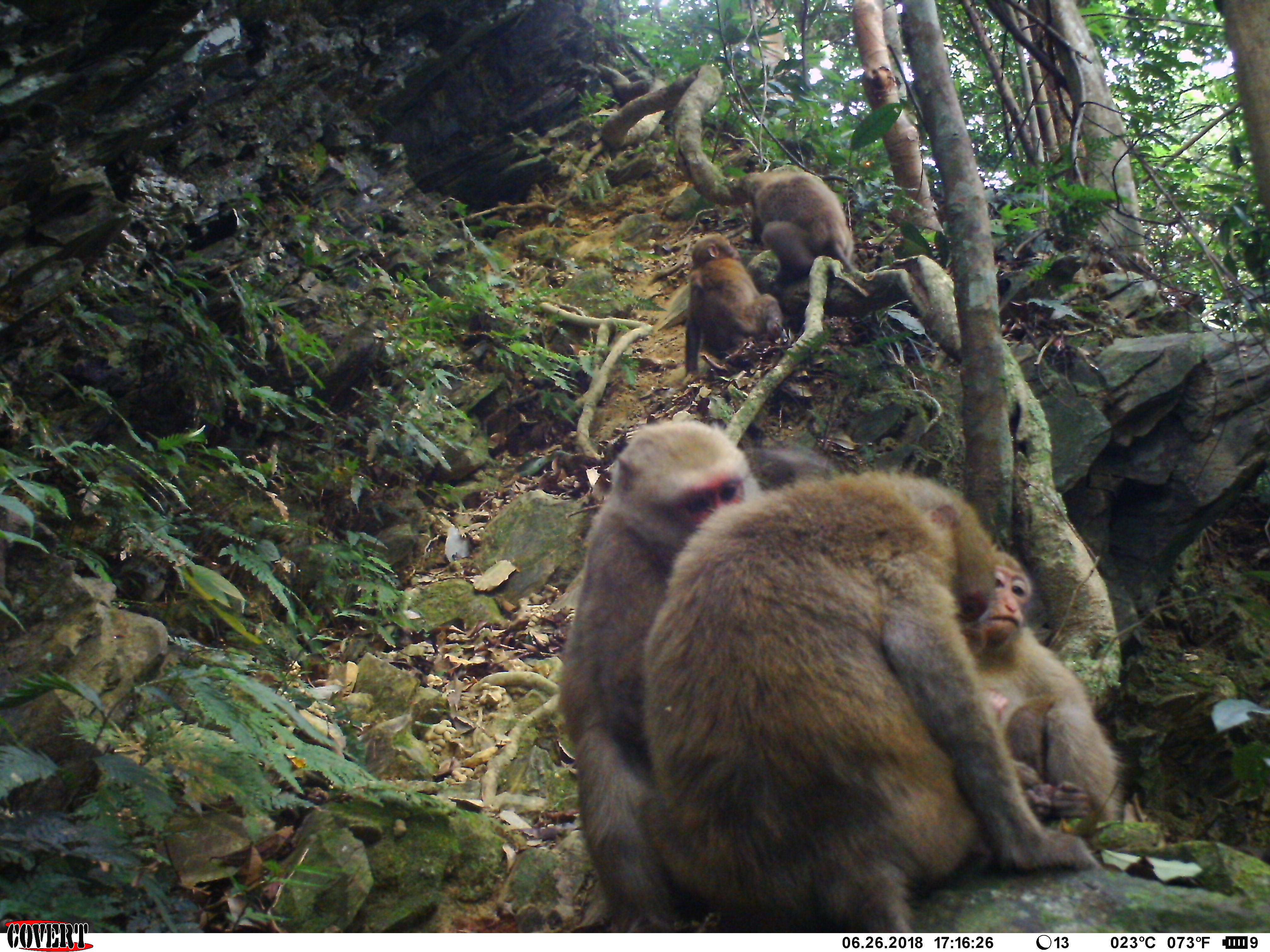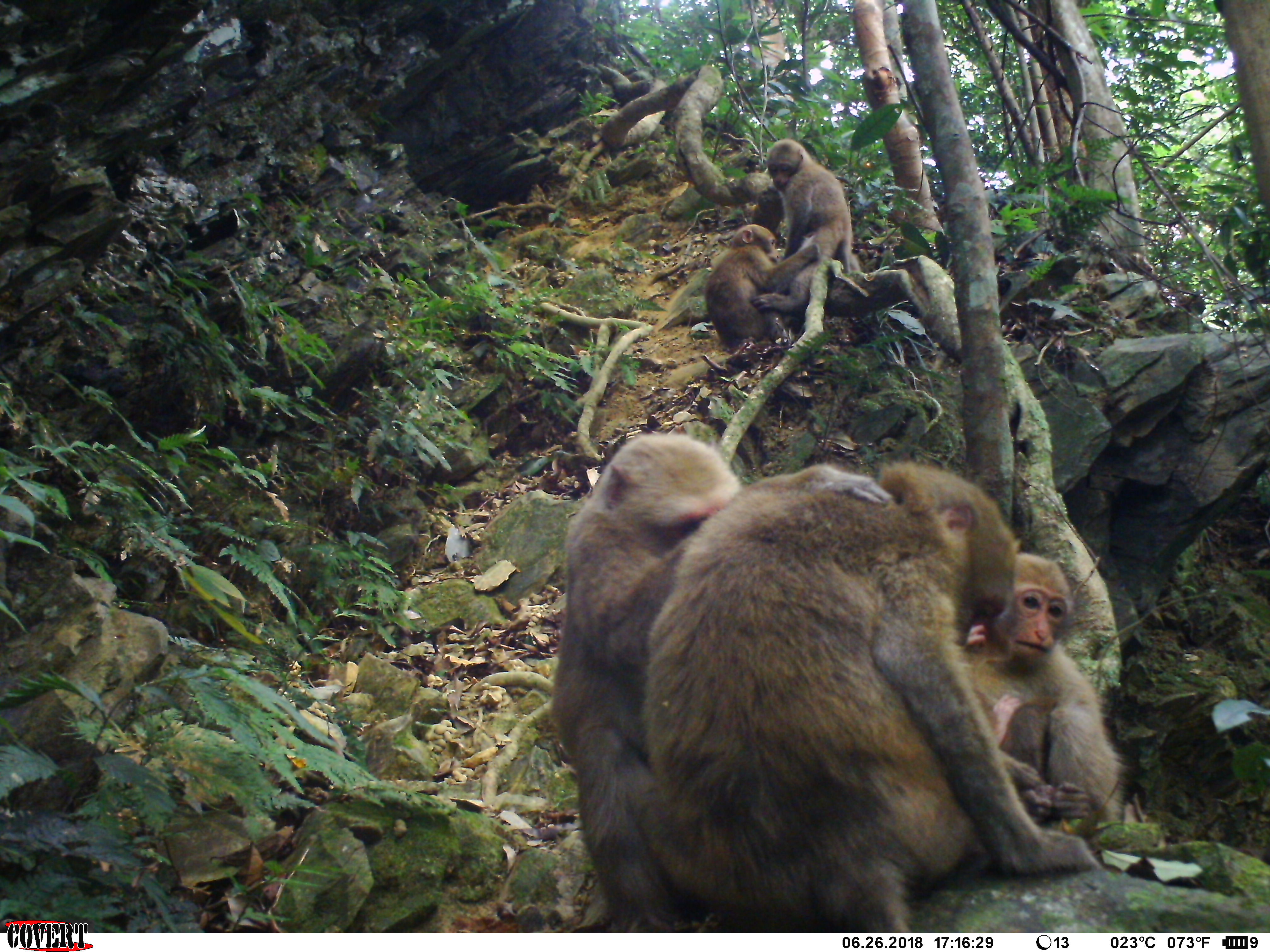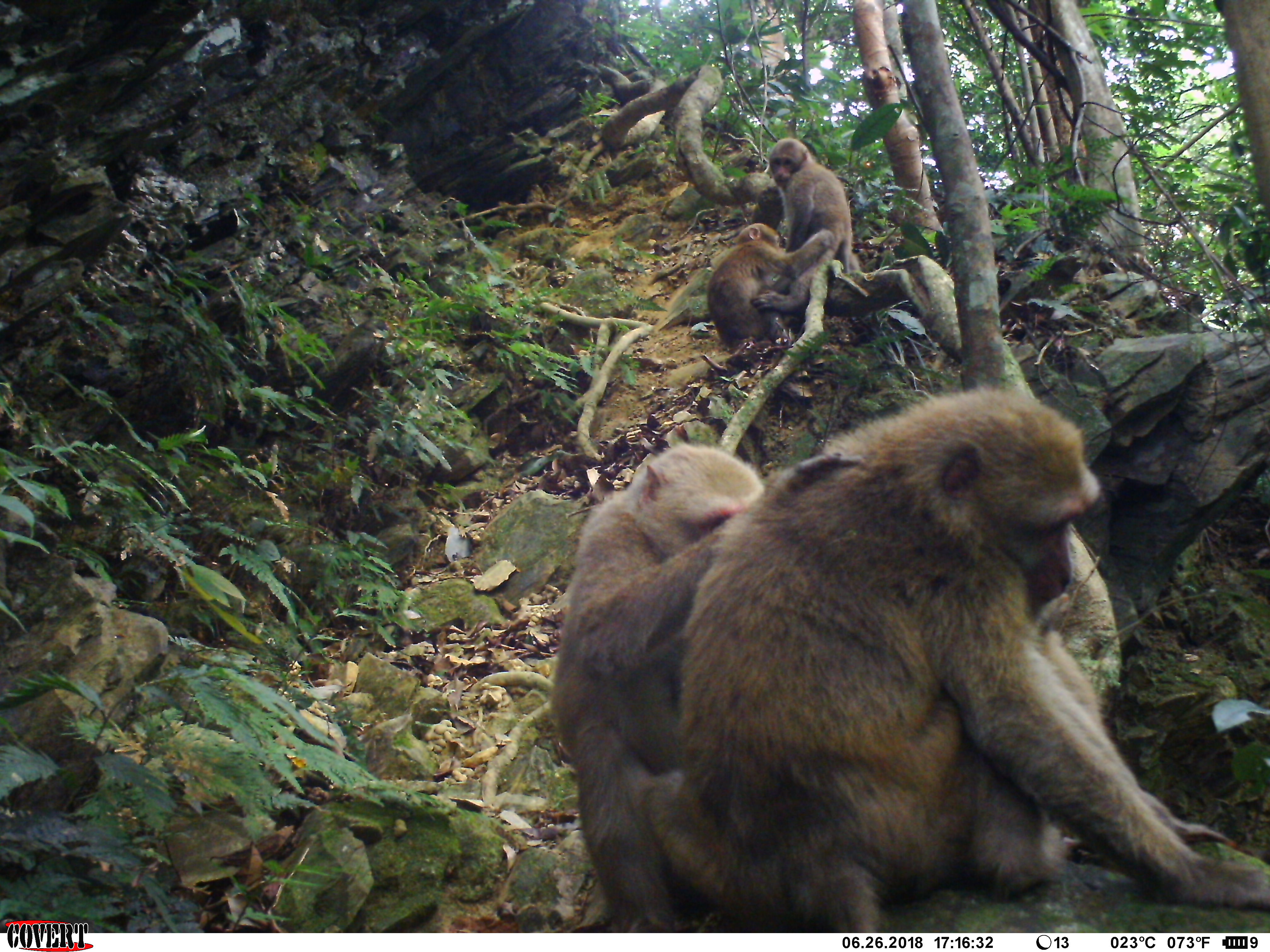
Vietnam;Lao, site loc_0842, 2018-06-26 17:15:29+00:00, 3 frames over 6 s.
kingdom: Animalia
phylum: Chordata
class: Mammalia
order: Primates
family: Cercopithecidae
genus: Macaca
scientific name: Macaca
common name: macaques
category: assam or rhesus macaque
Assam or rhesus macaque (macaques) (Macaca). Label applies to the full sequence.